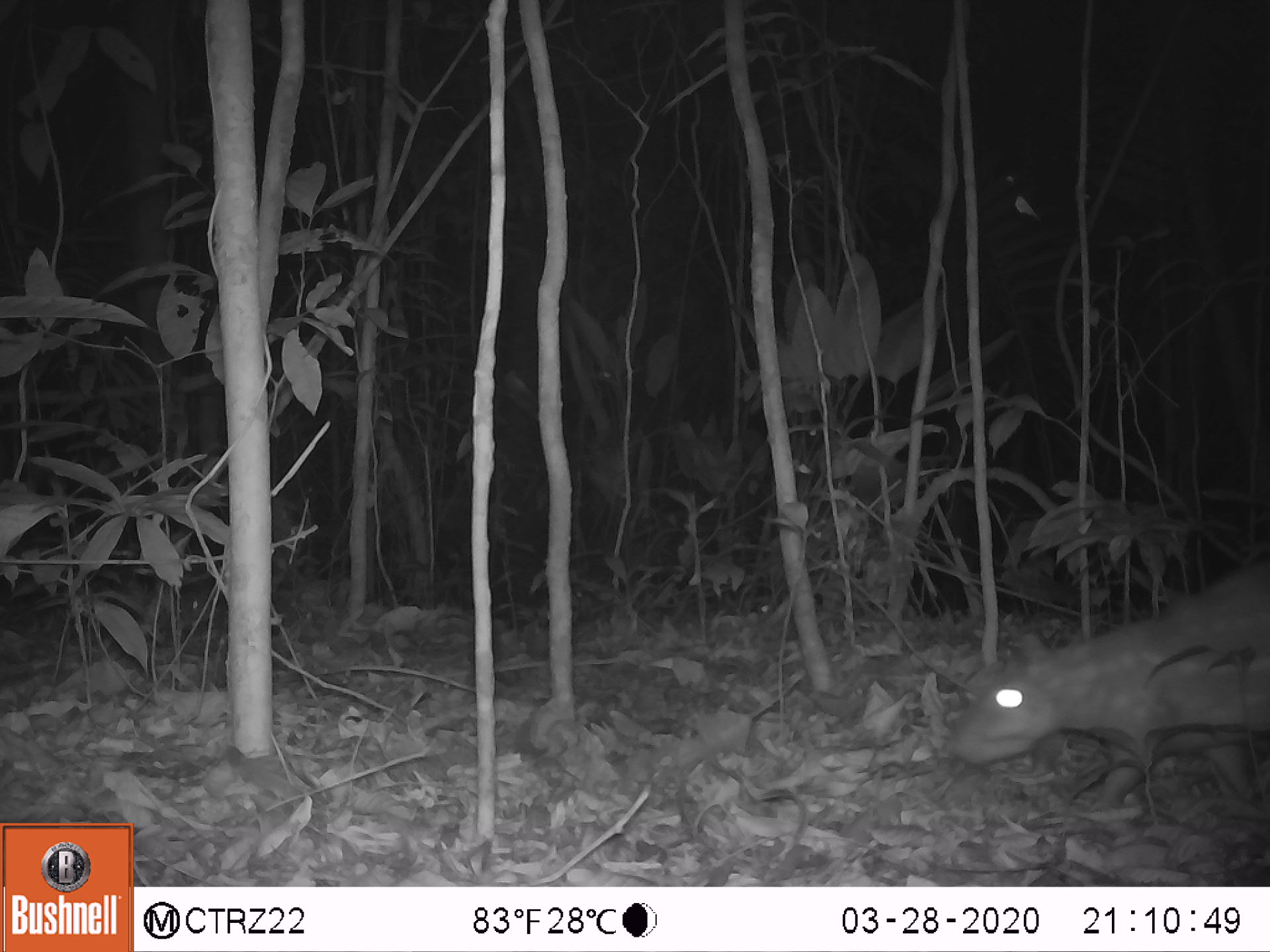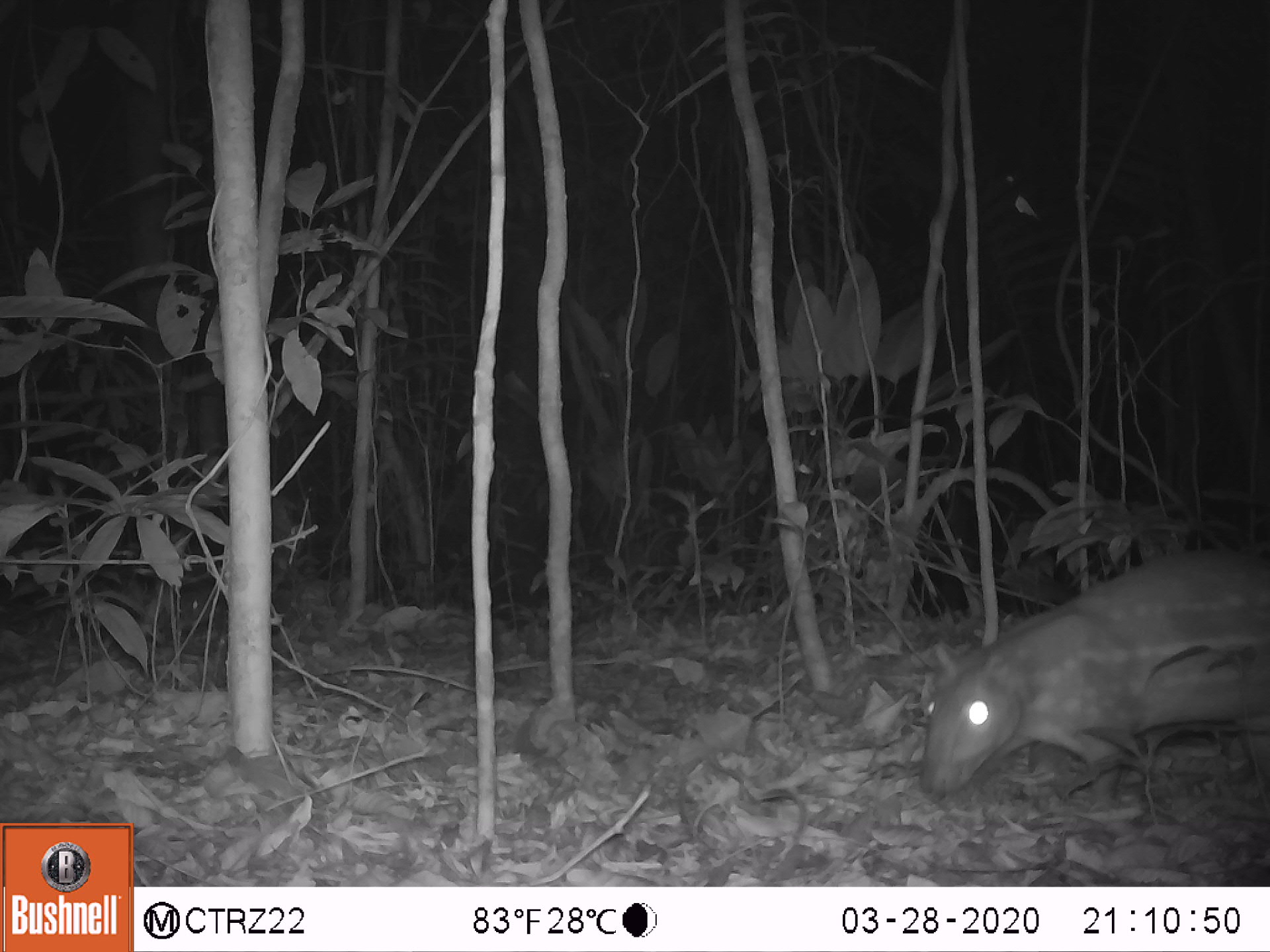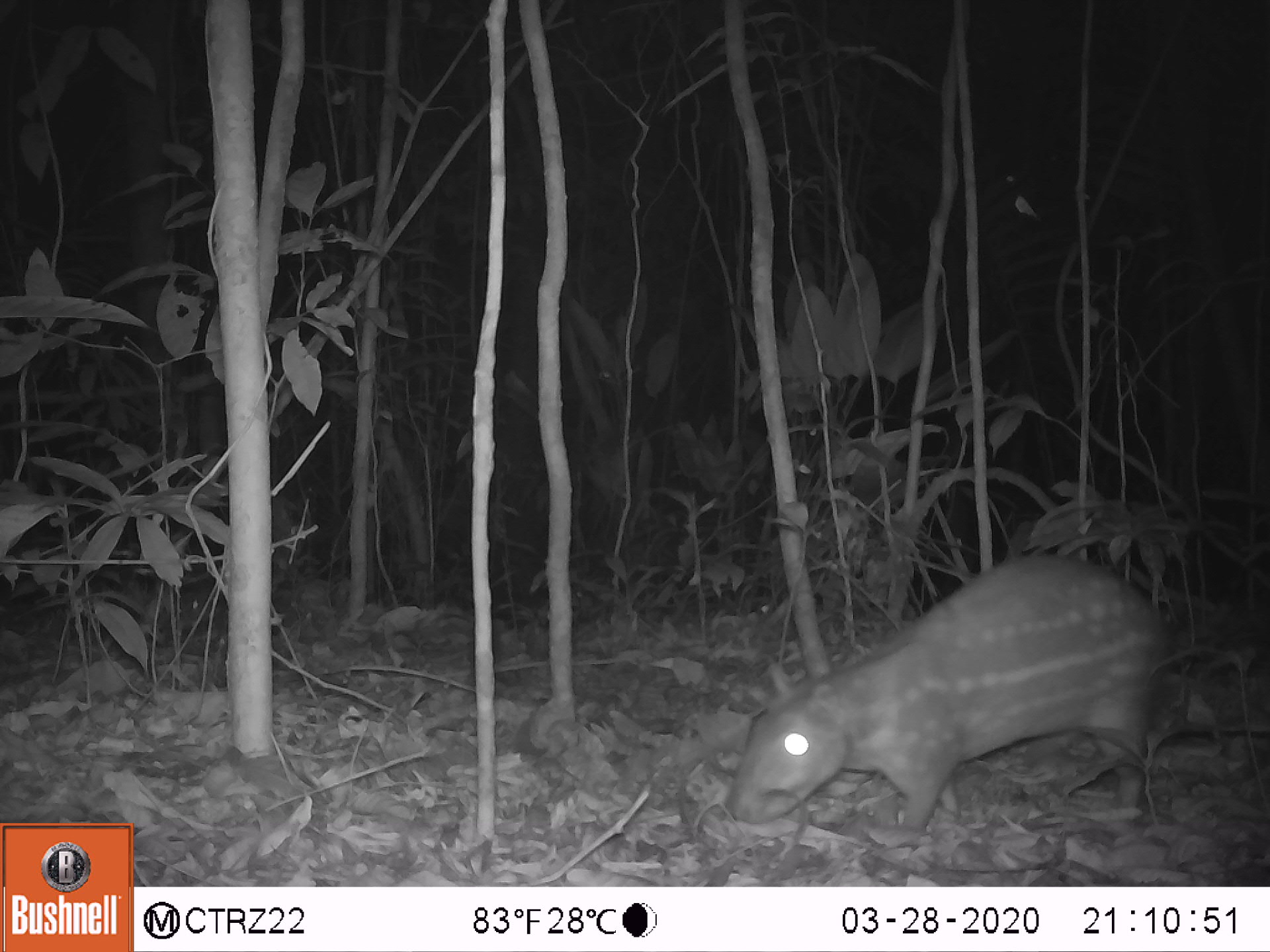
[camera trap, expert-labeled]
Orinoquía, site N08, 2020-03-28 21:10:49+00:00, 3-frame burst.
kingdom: Animalia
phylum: Chordata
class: Mammalia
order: Rodentia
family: Cuniculidae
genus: Cuniculus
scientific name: Cuniculus paca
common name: spotted paca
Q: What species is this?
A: Spotted paca (Cuniculus paca).